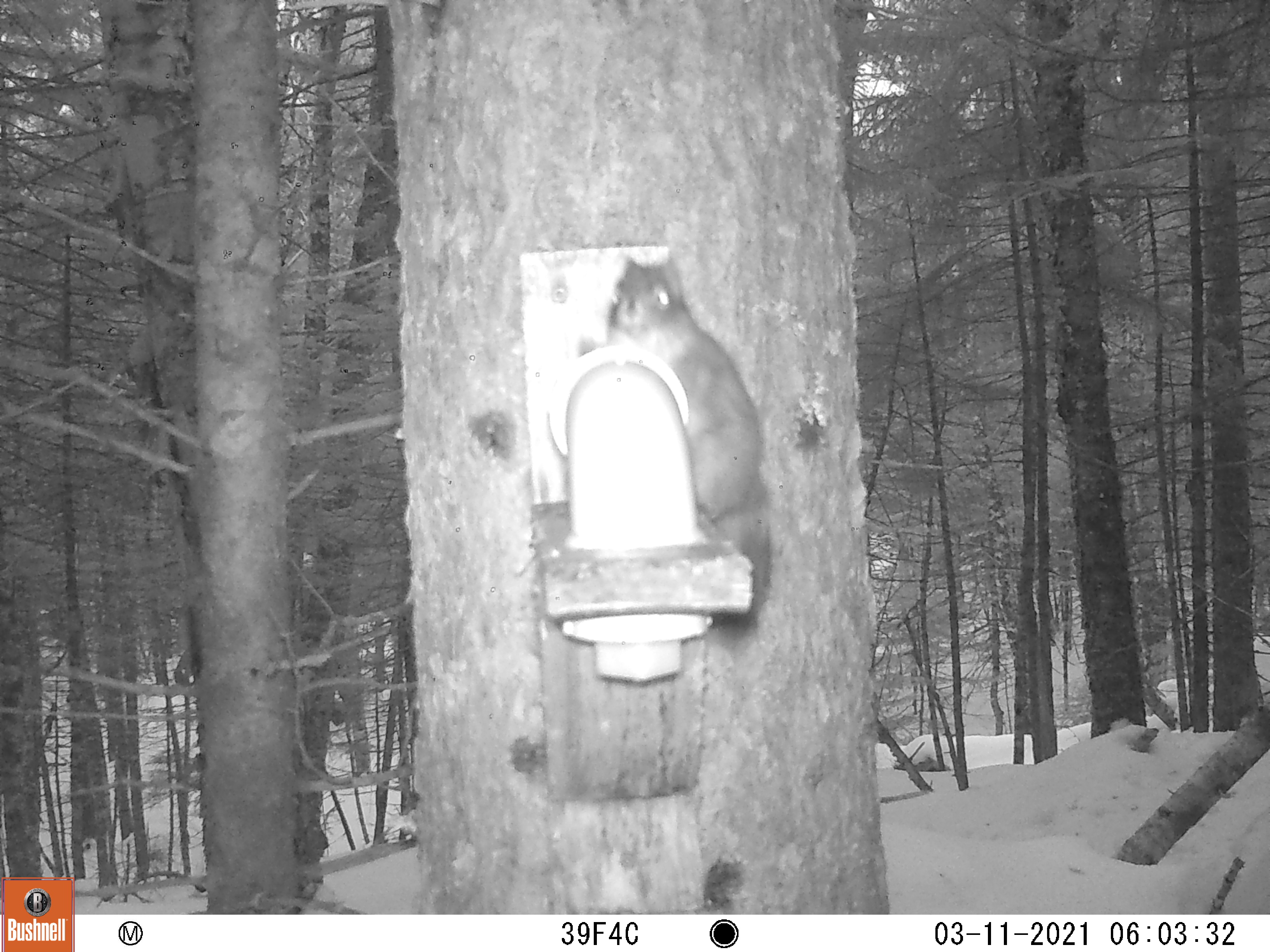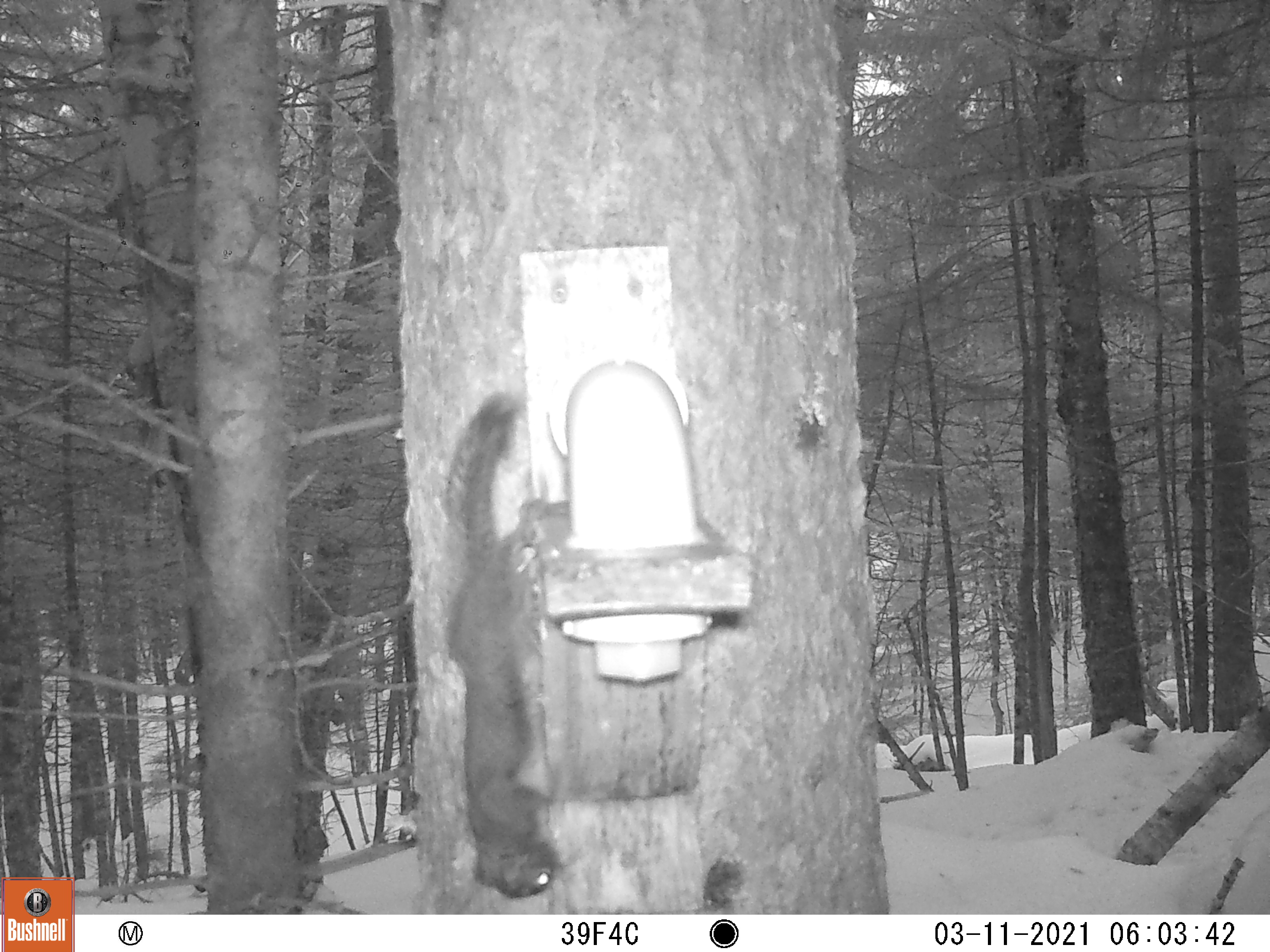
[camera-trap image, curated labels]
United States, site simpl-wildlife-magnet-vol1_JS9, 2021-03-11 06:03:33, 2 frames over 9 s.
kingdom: Animalia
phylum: Chordata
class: Mammalia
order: Rodentia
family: Sciuridae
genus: Tamiasciurus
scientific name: Tamiasciurus hudsonicus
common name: red squirrel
Red squirrel (Tamiasciurus hudsonicus).